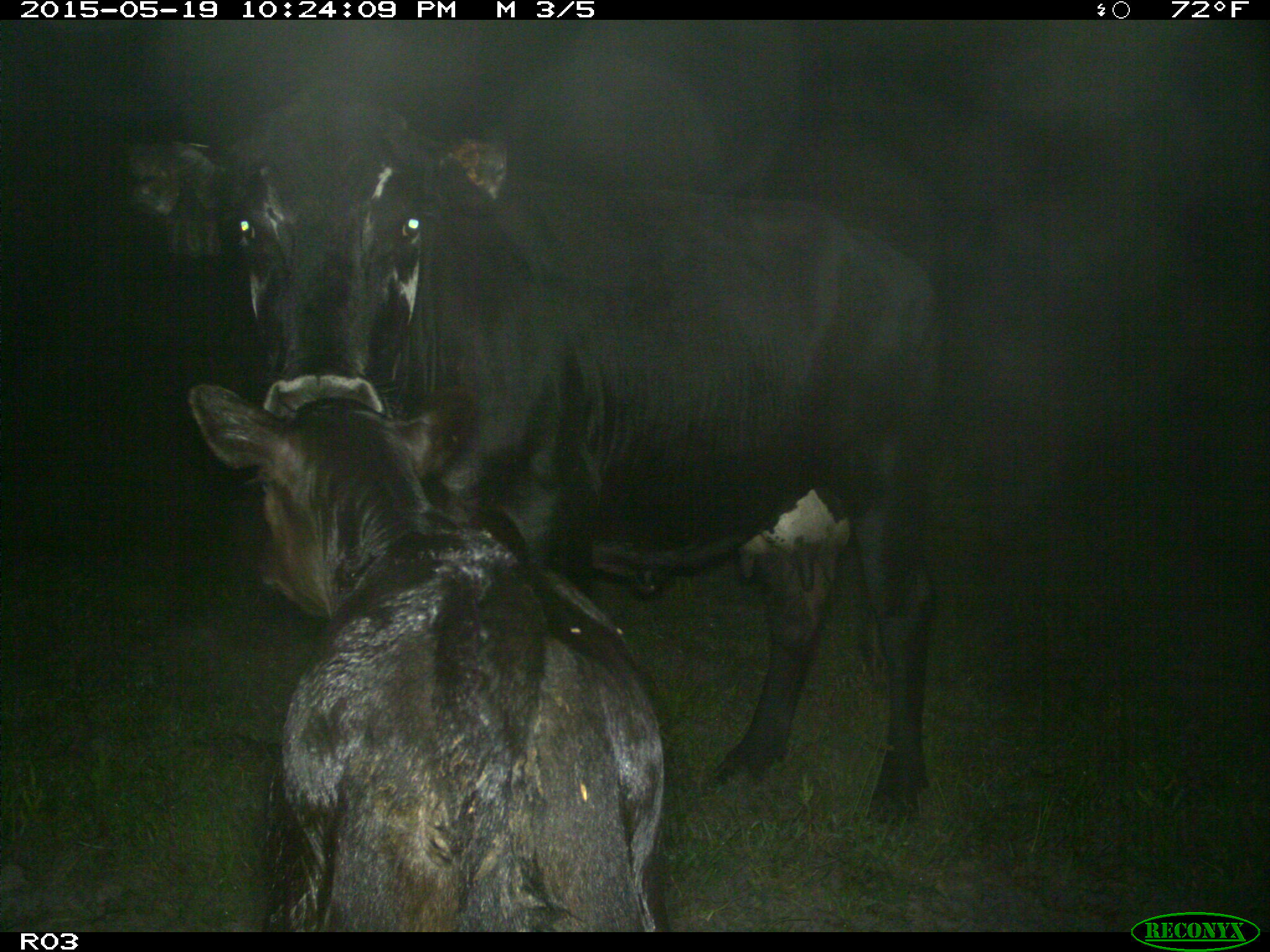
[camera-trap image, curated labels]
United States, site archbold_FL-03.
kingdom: Animalia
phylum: Chordata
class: Mammalia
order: Artiodactyla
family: Bovidae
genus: Bos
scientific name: Bos taurus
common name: domestic cow